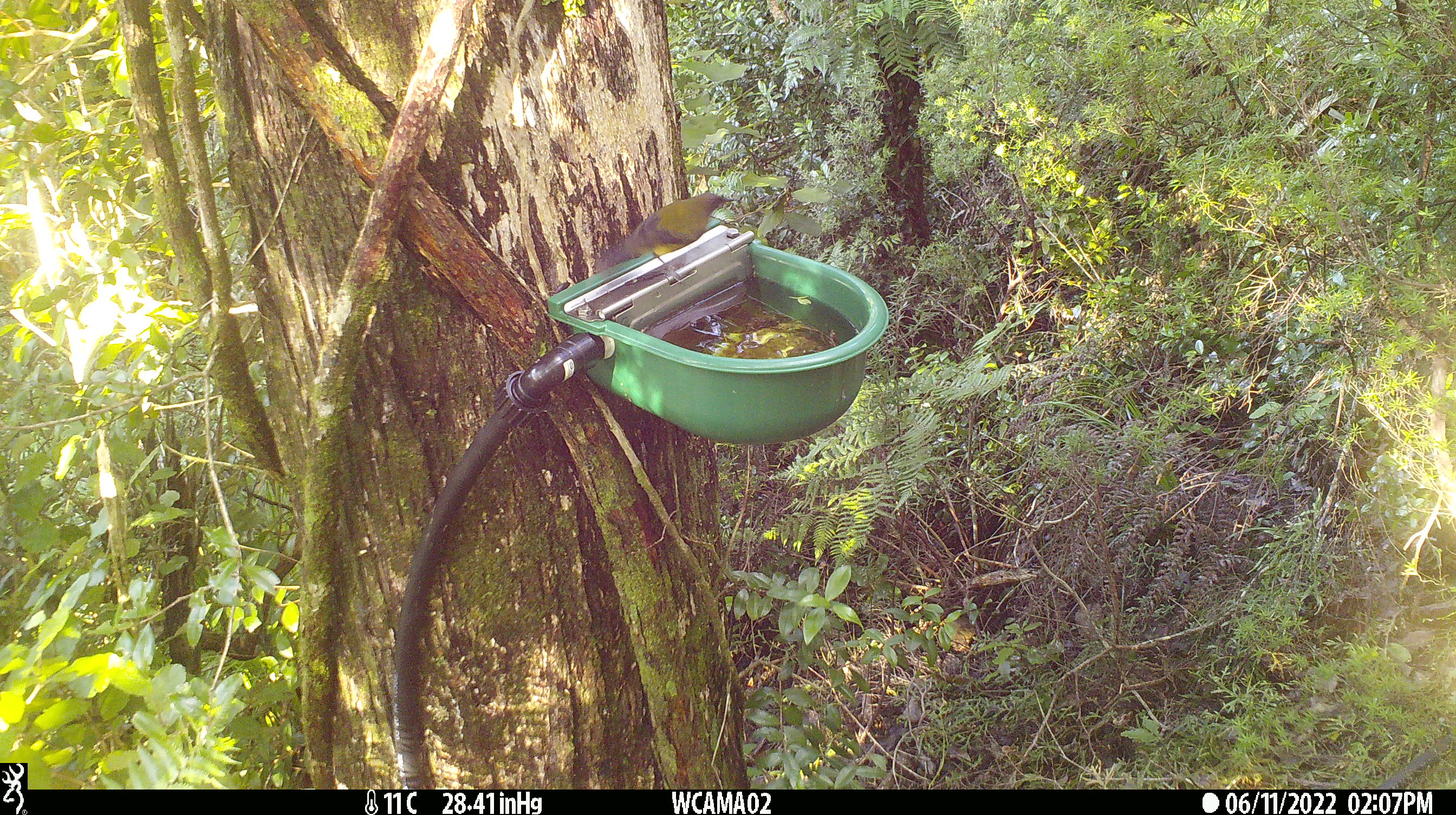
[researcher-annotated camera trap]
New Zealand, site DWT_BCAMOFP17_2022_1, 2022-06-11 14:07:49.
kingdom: Animalia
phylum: Chordata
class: Aves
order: Passeriformes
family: Meliphagidae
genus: Anthornis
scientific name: Anthornis melanura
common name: new zealand bellbird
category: bellbird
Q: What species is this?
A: Bellbird (new zealand bellbird) (Anthornis melanura).